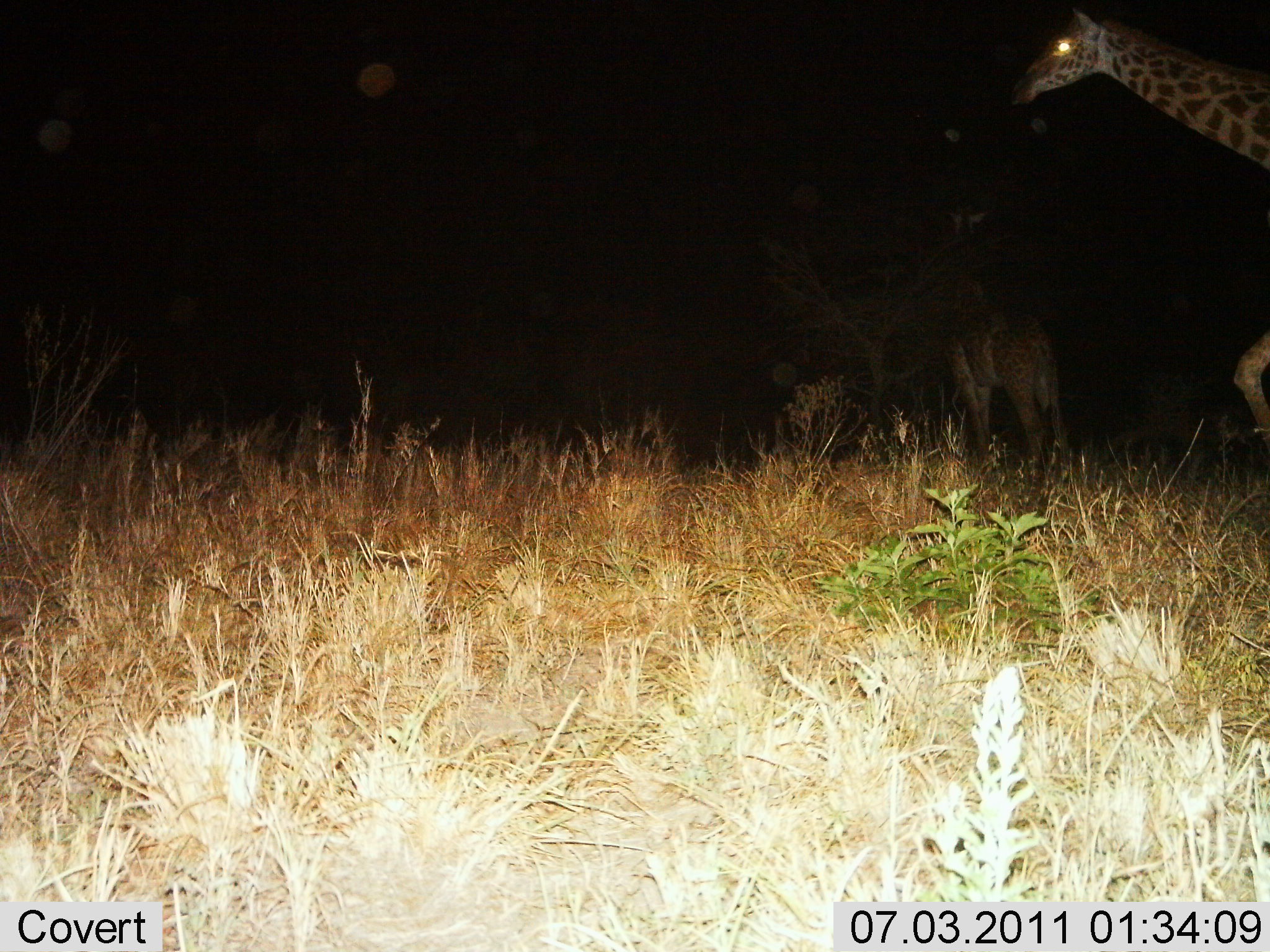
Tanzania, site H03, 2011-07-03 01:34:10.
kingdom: Animalia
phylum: Chordata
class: Mammalia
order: Artiodactyla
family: Giraffidae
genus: Giraffa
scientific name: Giraffa camelopardalis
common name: giraffe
Giraffe (Giraffa camelopardalis), count 2. Behavior (volunteer vote fractions): standing 54%, resting 0%, moving 69%, interacting 0%. Young present (vote fraction): 8%. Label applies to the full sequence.